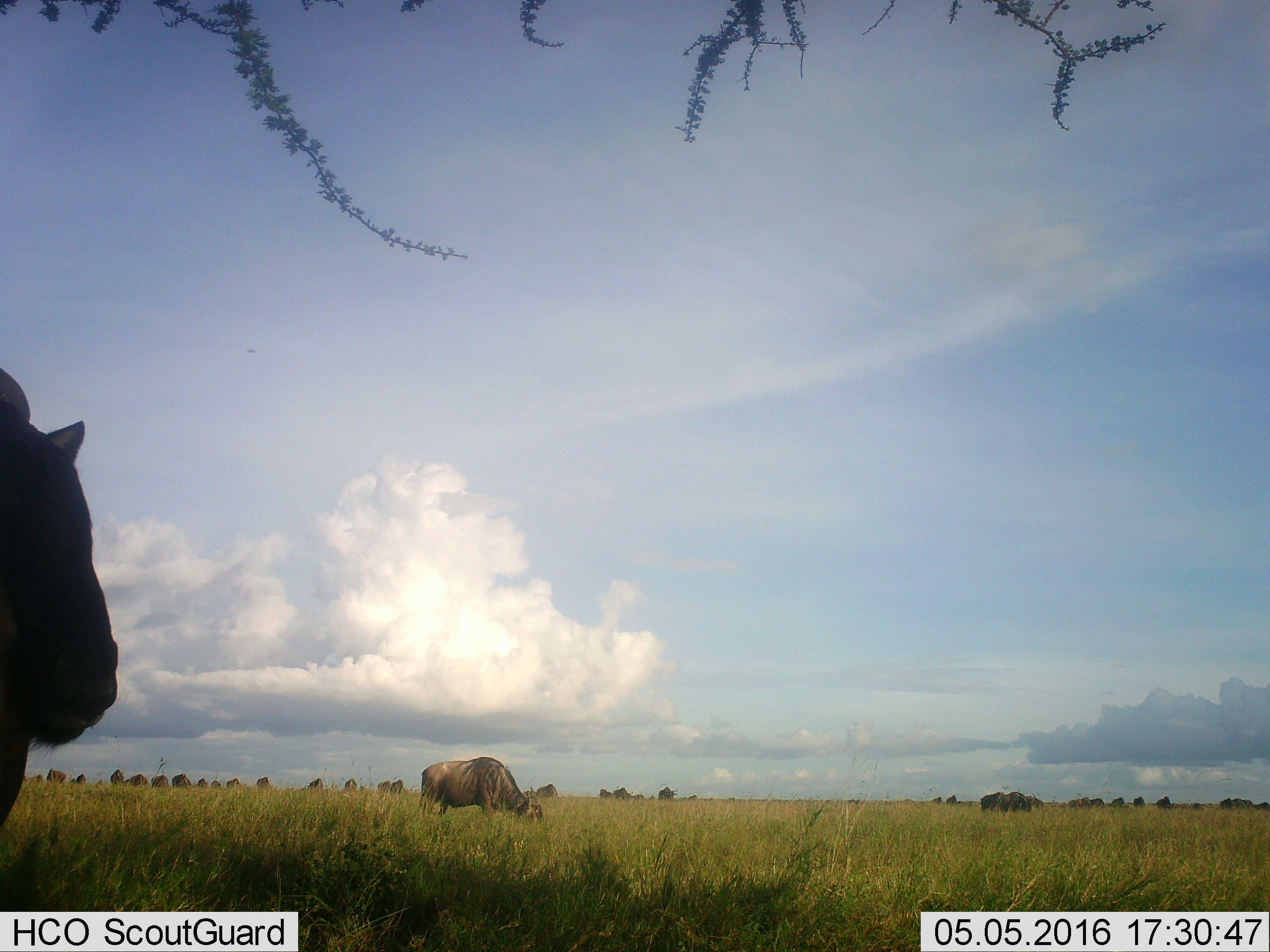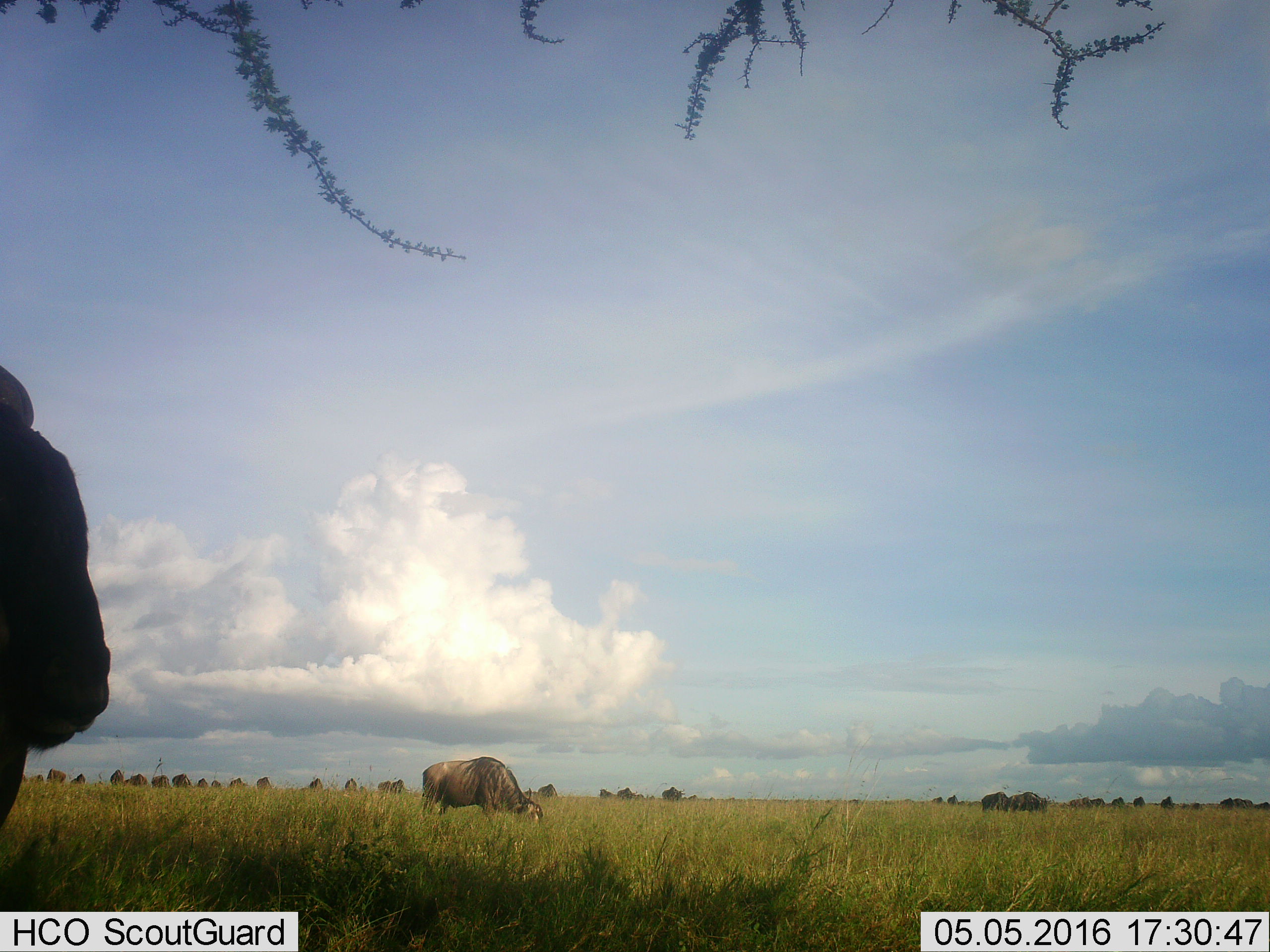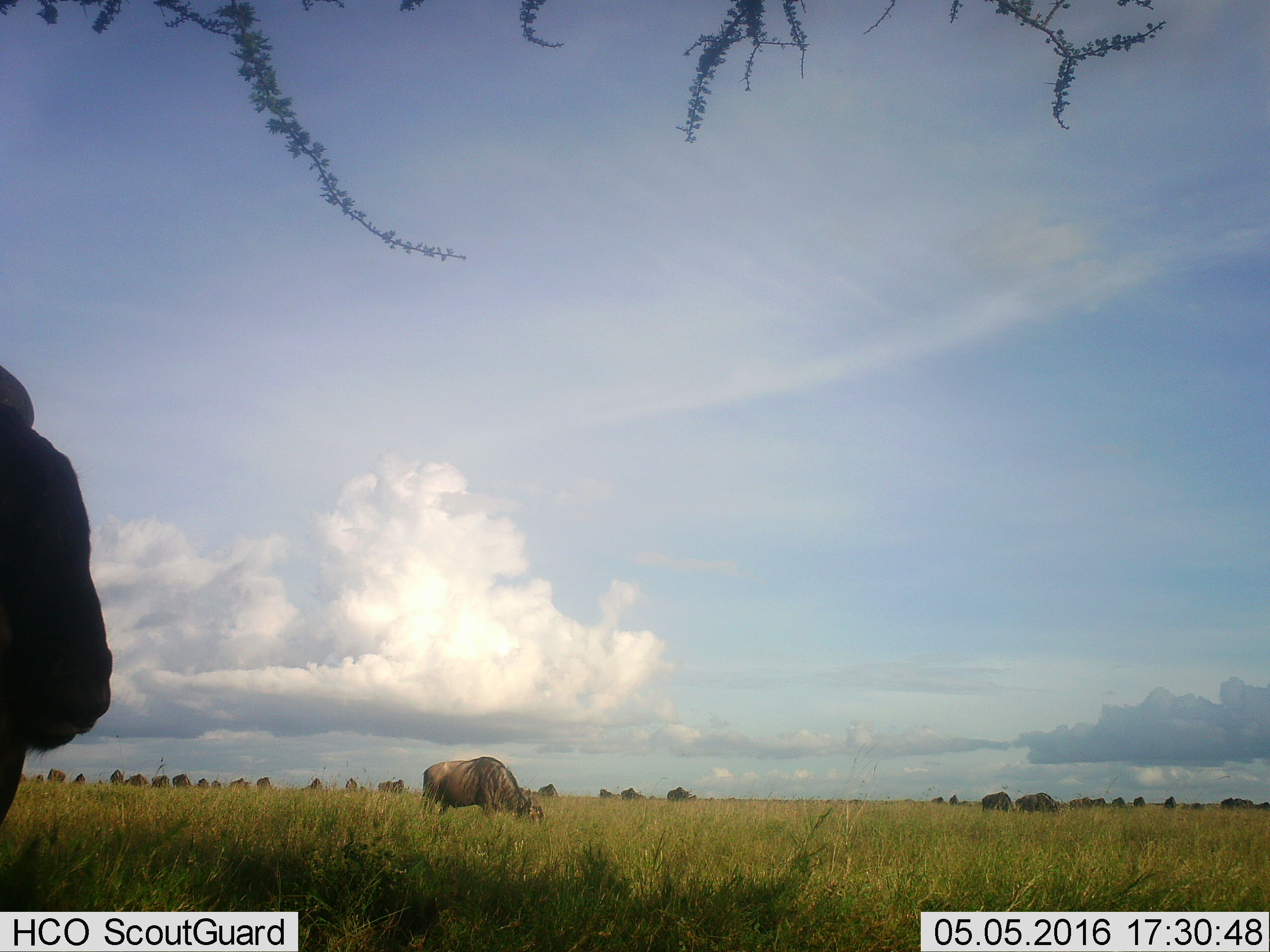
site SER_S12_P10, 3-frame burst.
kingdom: Animalia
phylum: Chordata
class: Mammalia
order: Artiodactyla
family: Bovidae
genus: Connochaetes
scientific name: Connochaetes taurinus taurinus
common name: blue wildebeest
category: wildebeestblue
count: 11-50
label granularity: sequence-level